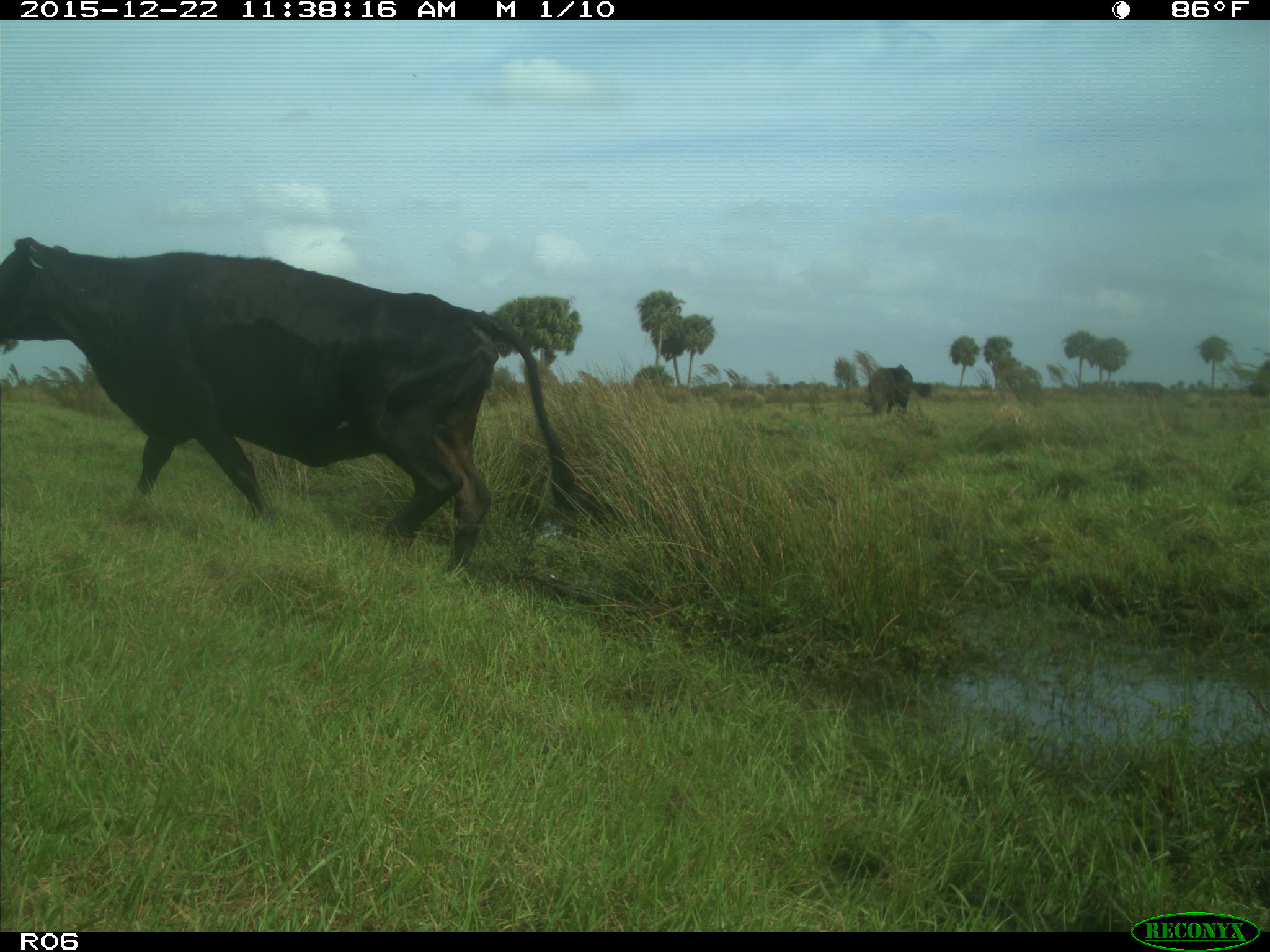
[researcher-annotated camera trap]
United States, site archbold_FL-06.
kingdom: Animalia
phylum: Chordata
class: Mammalia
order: Artiodactyla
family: Bovidae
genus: Bos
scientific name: Bos taurus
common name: domestic cow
Bos taurus (domestic cow).